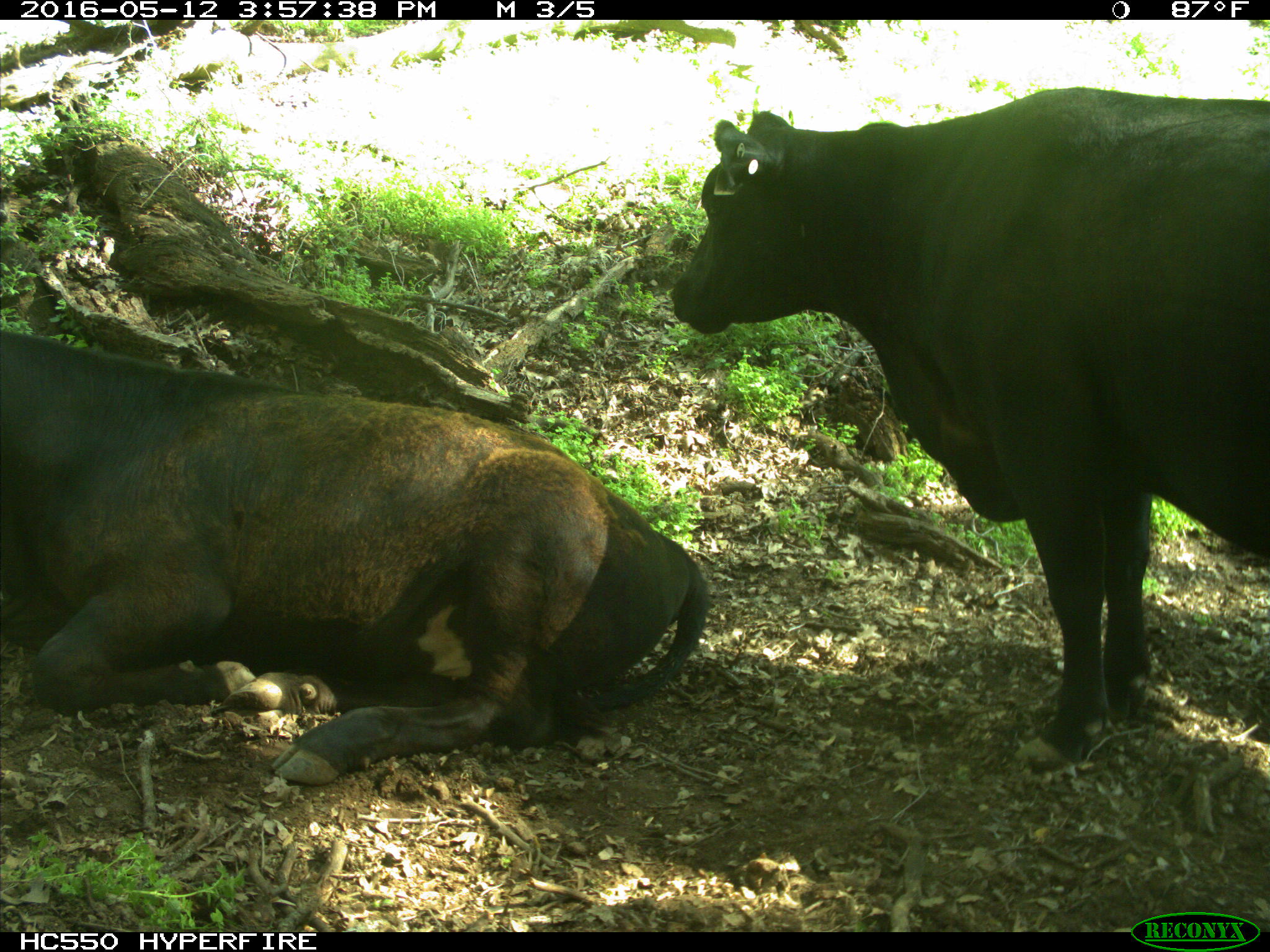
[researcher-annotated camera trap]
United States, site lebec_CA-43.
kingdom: Animalia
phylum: Chordata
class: Mammalia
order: Artiodactyla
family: Bovidae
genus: Bos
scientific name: Bos taurus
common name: domestic cow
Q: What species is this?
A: Bos taurus (domestic cow).